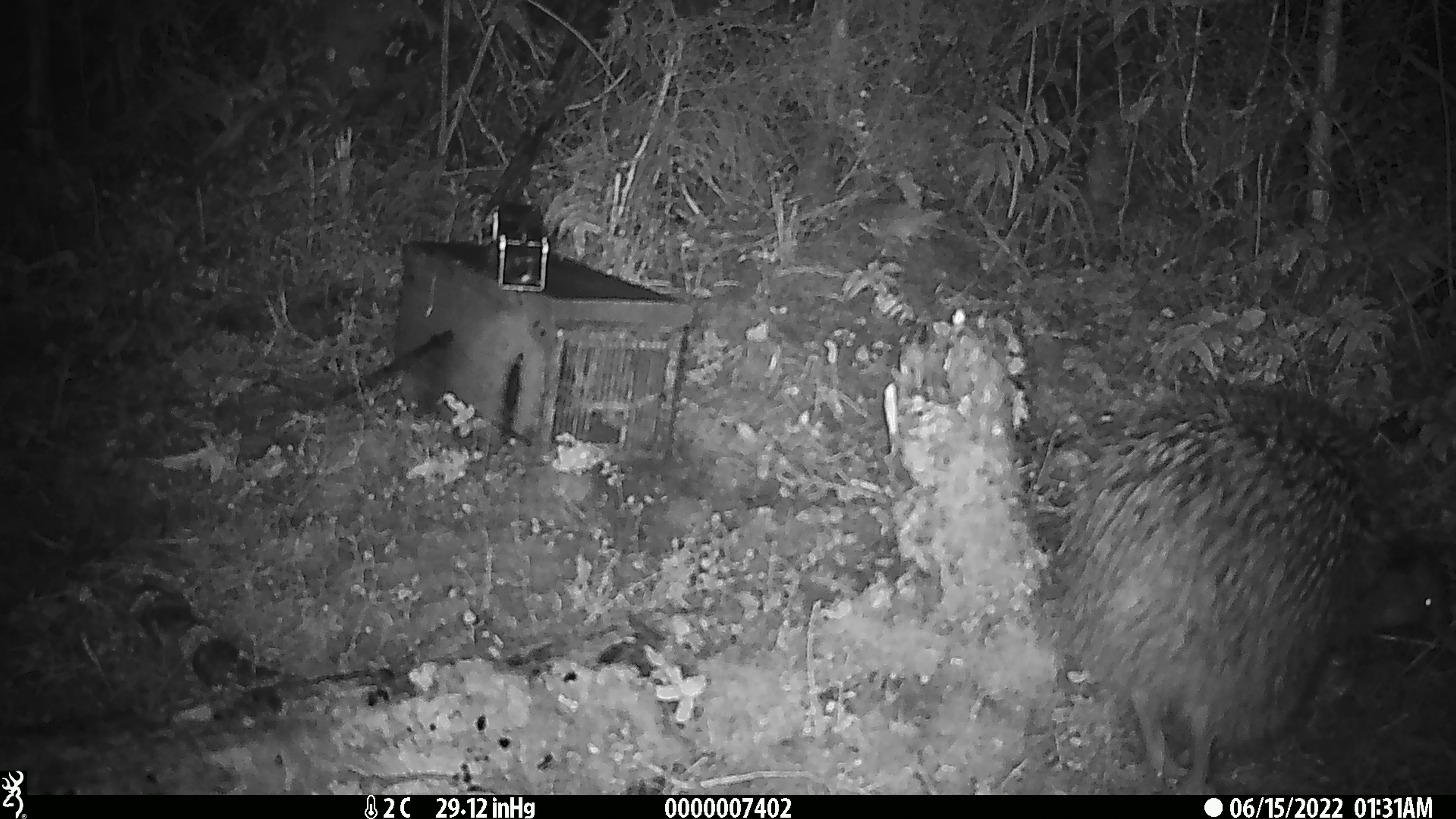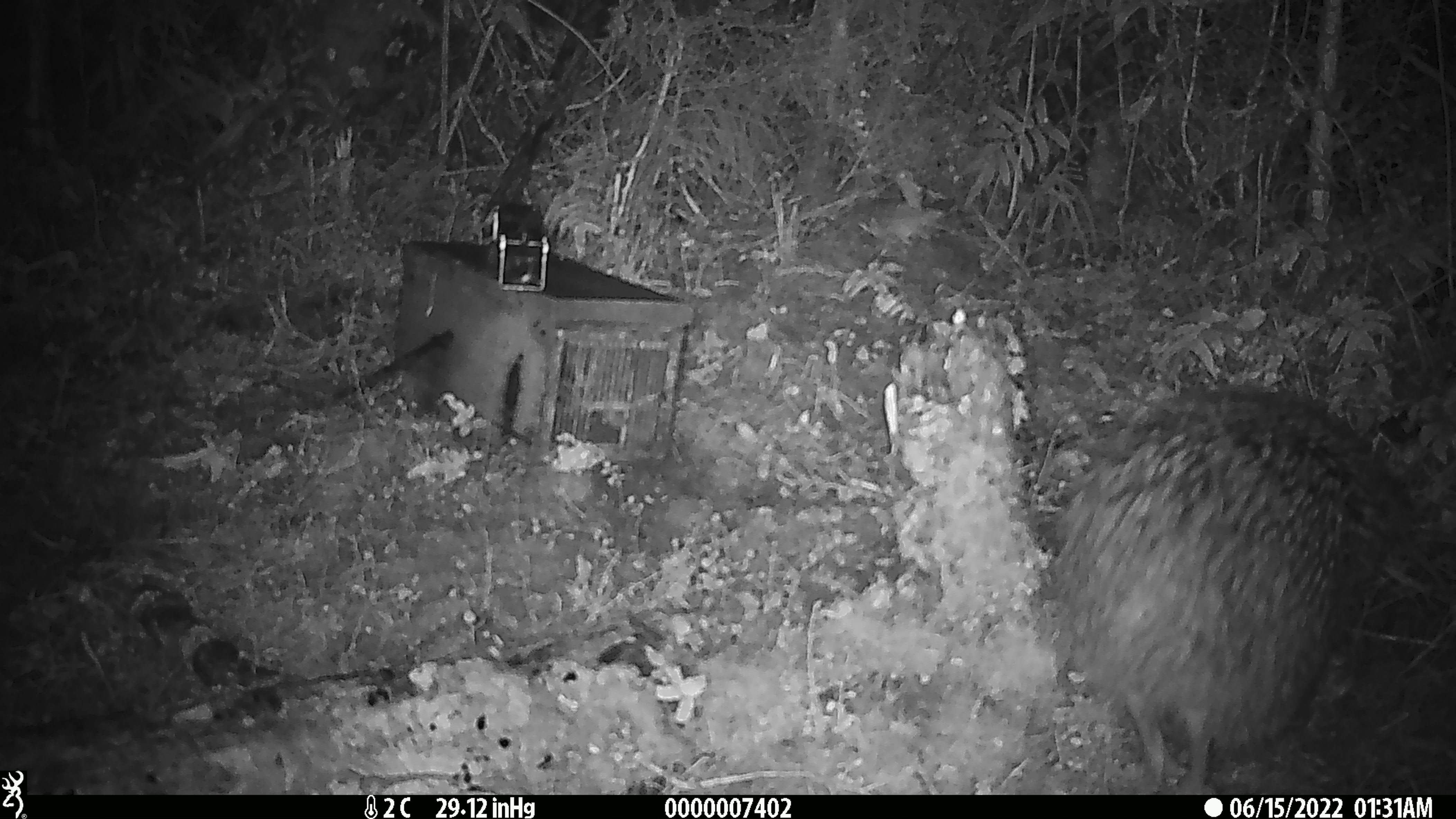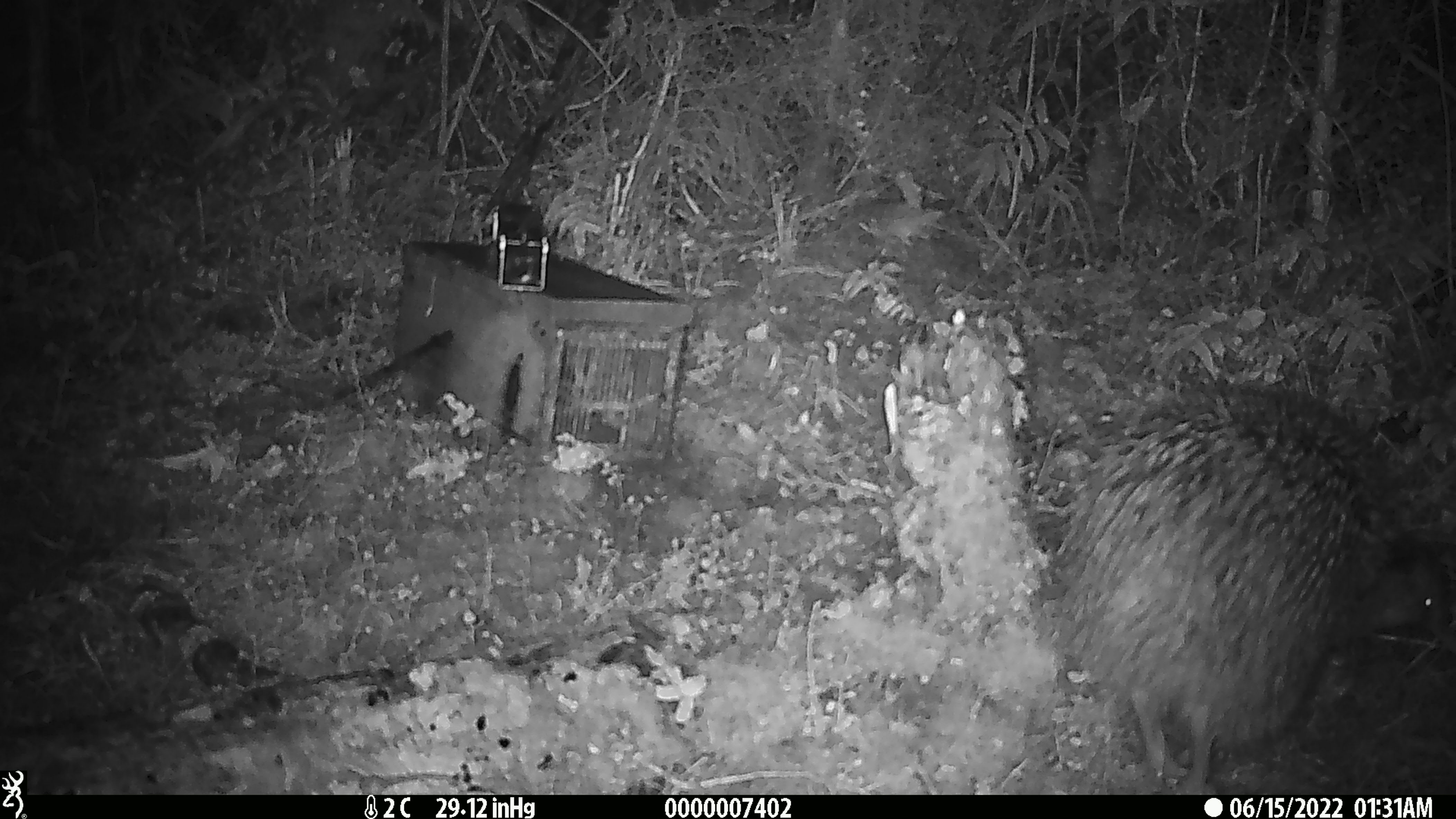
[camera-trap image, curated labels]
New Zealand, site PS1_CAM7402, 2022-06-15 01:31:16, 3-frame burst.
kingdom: Animalia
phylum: Chordata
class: Aves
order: Apterygiformes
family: Apterygidae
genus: Apteryx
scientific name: Apteryx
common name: kiwi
Kiwi (Apteryx).